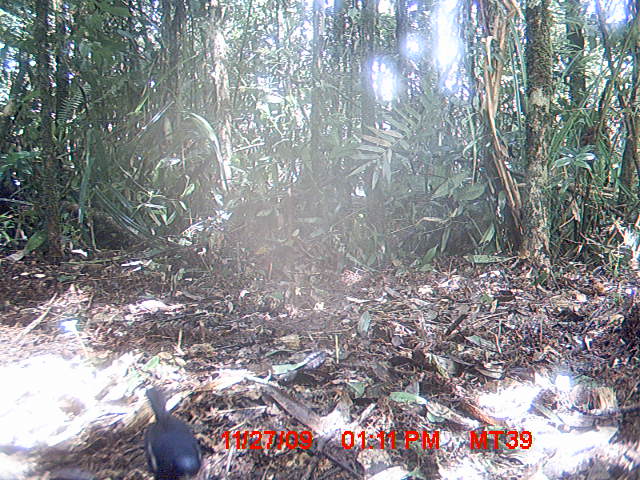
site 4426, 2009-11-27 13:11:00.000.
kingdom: Animalia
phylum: Chordata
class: Aves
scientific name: Aves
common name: bird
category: unknown bird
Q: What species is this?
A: Unknown bird (bird) (Aves).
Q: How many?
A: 1.